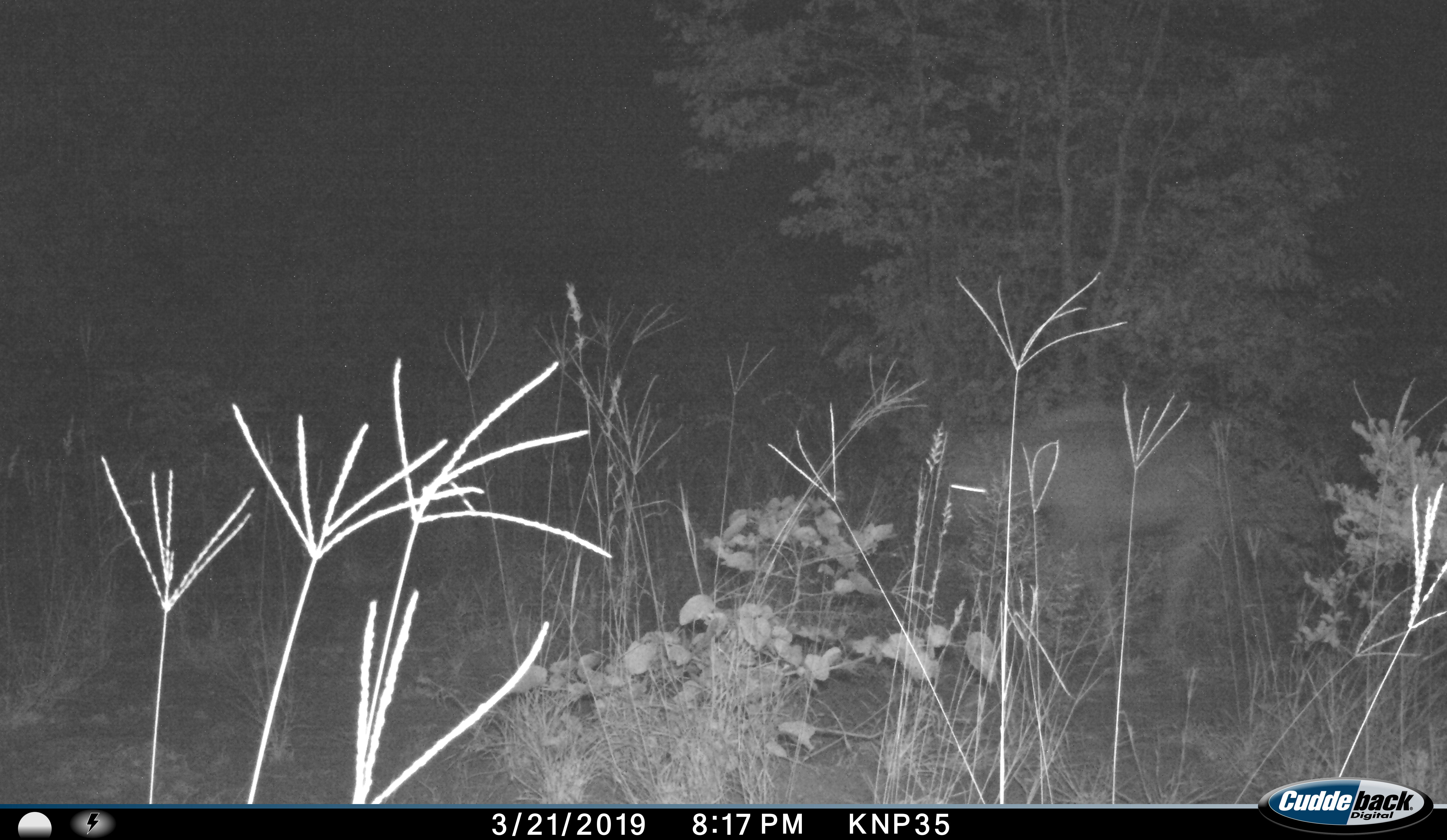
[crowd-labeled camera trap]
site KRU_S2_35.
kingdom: Animalia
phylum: Chordata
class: Mammalia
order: Carnivora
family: Hyaenidae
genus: Crocuta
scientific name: Crocuta crocuta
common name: spotted hyena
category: hyenaspotted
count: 1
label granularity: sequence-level